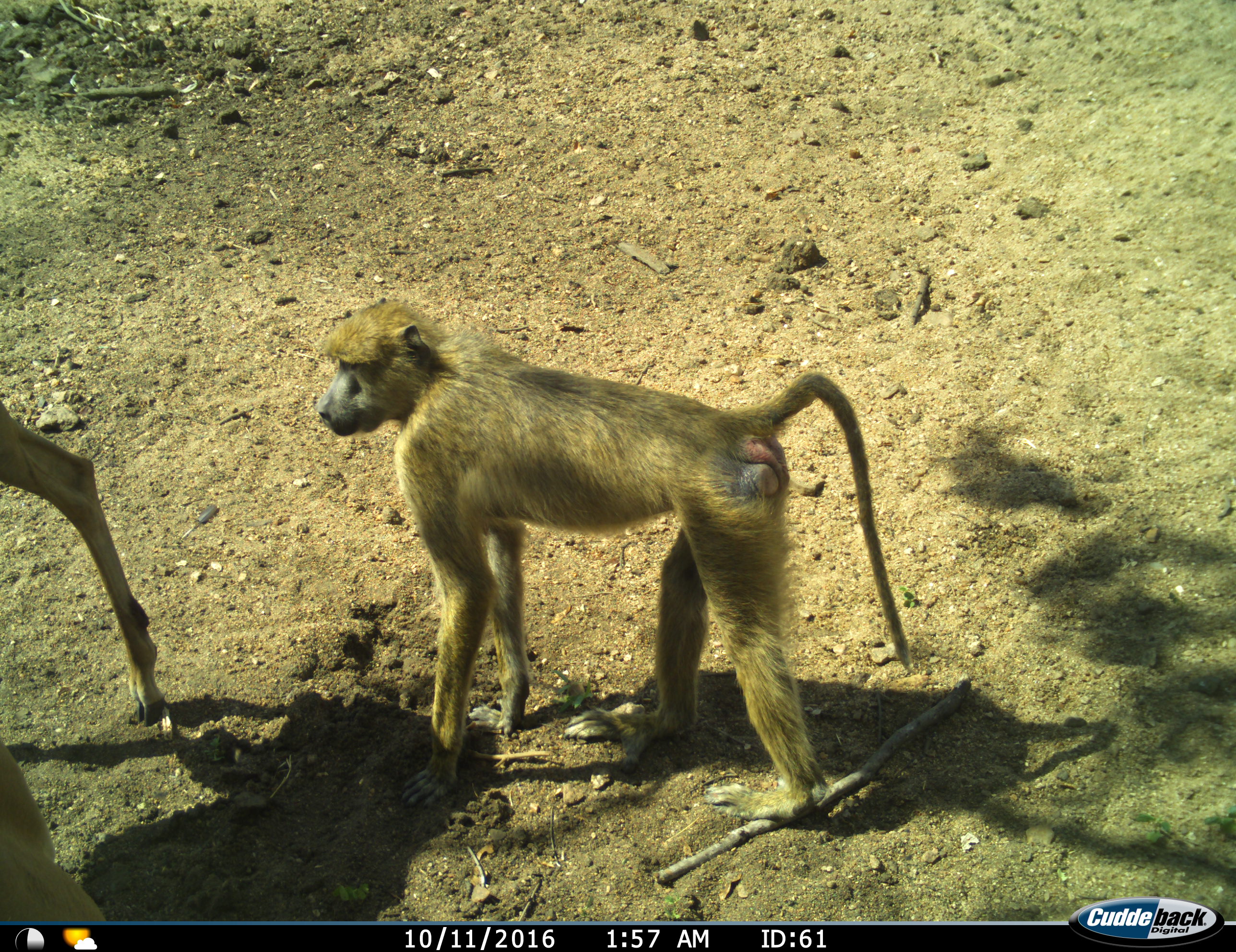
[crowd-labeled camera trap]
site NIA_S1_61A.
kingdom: Animalia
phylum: Chordata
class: Mammalia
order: Primates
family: Cercopithecidae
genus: Papio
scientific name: Papio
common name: baboon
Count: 1.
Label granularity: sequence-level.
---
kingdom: Animalia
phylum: Chordata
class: Mammalia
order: Artiodactyla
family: Bovidae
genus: Aepyceros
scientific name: Aepyceros melampus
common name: impala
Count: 1.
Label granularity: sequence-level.